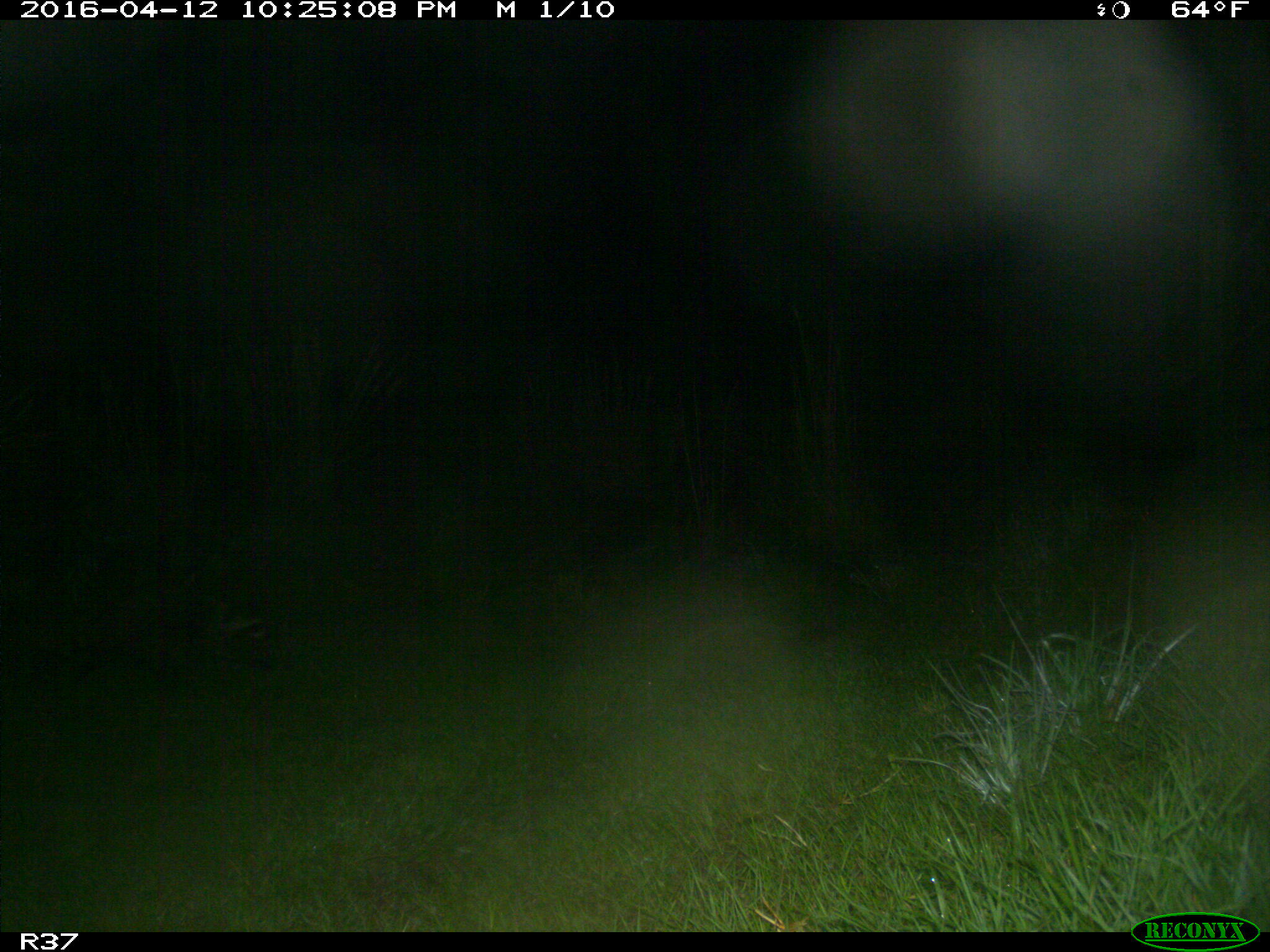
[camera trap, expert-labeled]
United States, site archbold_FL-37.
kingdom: Animalia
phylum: Chordata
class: Mammalia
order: Carnivora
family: Procyonidae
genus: Procyon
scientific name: Procyon lotor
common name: common raccoon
Procyon lotor (common raccoon).